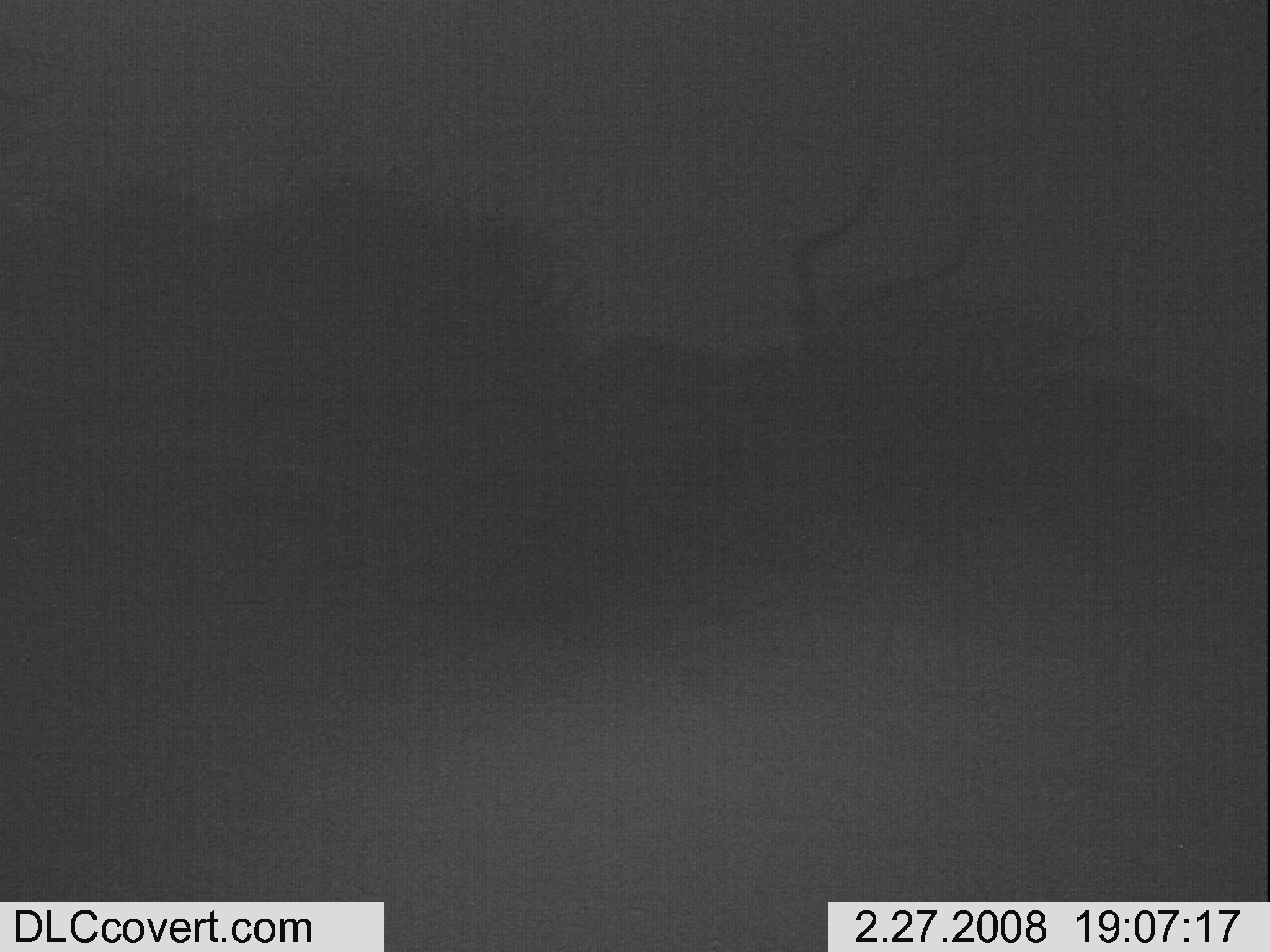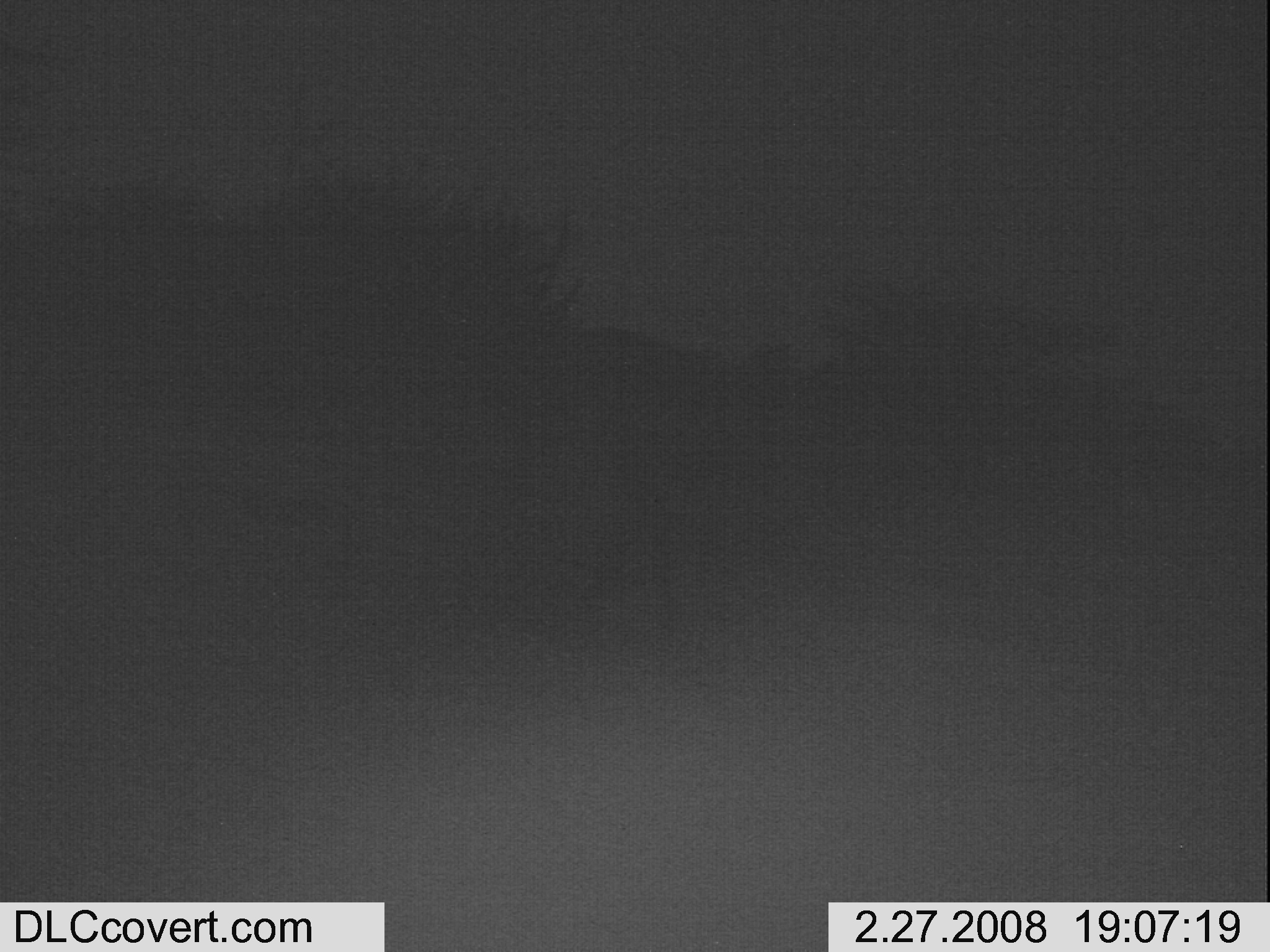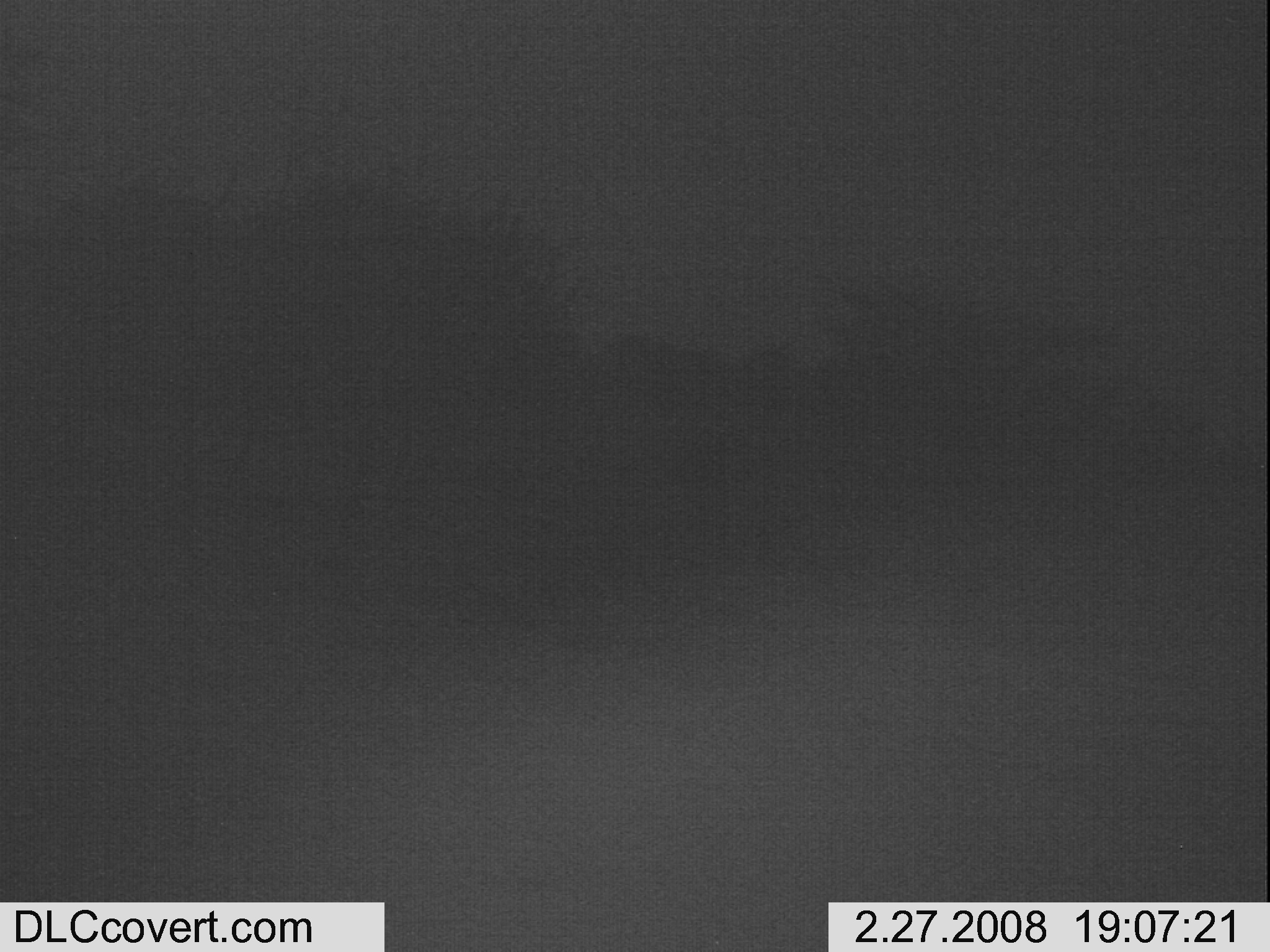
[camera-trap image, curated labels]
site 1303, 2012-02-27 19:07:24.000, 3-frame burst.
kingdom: Animalia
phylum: Chordata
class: Mammalia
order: Artiodactyla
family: Bovidae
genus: Aepyceros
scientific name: Aepyceros melampus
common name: impala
Aepyceros melampus (impala), count 1.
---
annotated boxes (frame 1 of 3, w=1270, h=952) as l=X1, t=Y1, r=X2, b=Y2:
aepyceros melampus: l=567, t=149, r=988, b=557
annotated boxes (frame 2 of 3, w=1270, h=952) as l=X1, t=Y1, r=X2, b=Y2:
aepyceros melampus: l=482, t=212, r=786, b=628